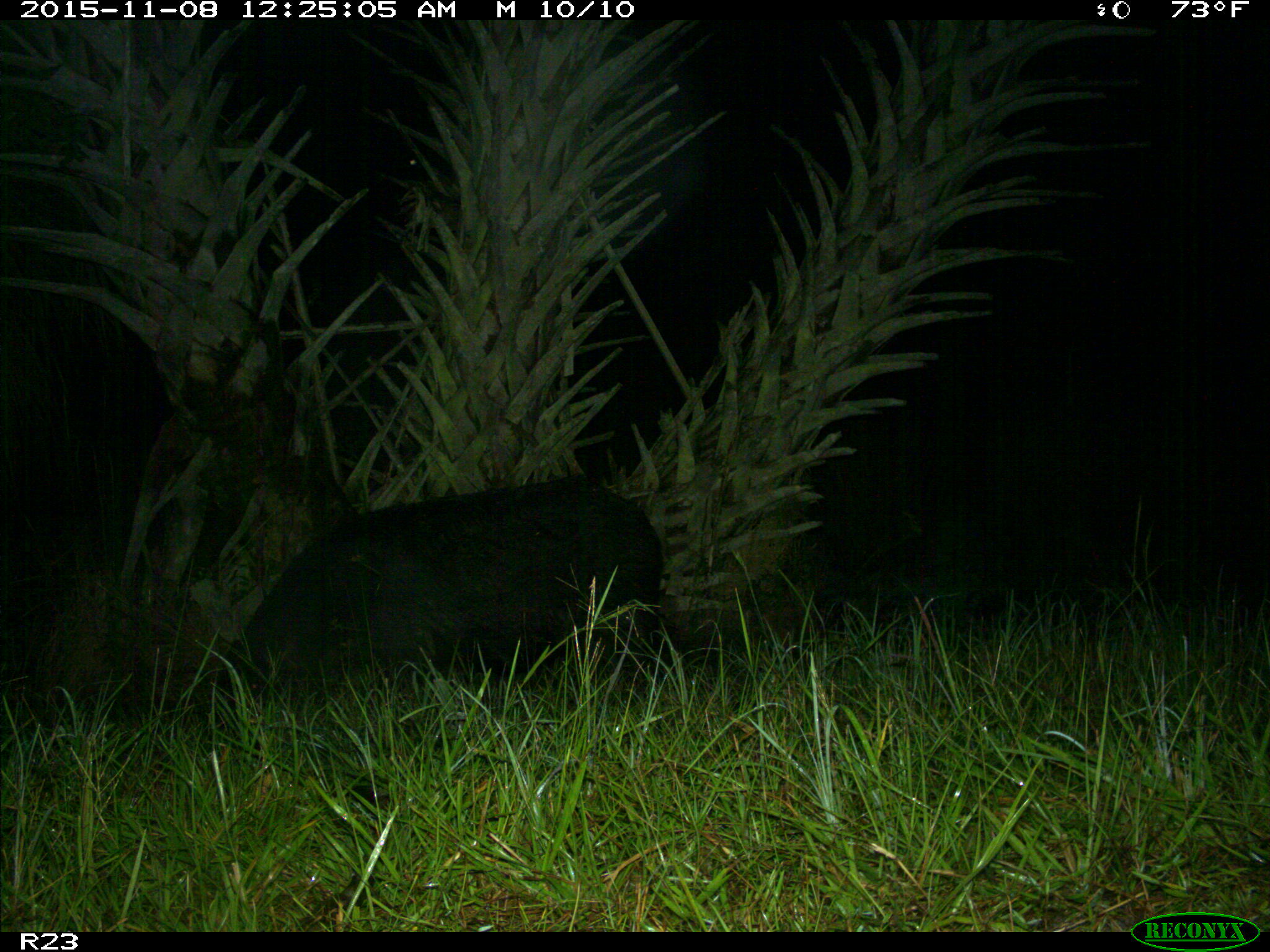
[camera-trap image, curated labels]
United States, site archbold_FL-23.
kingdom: Animalia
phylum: Chordata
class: Mammalia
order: Artiodactyla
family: Suidae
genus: Sus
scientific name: Sus scrofa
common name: wild boar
Sus scrofa (wild boar).